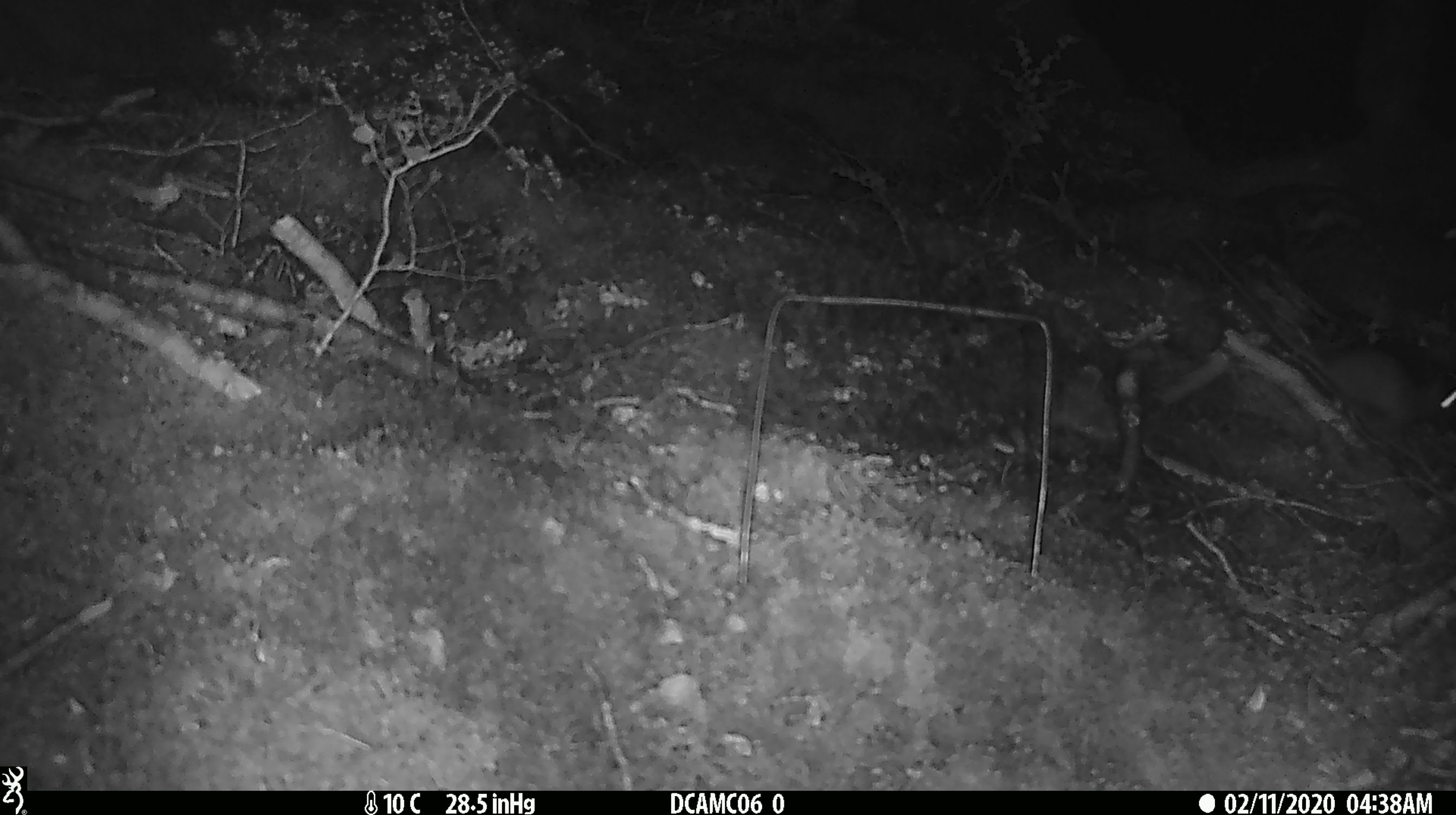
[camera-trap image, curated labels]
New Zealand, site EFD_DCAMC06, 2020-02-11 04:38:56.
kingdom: Animalia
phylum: Chordata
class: Mammalia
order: Rodentia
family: Muridae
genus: Mus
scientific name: Mus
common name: mouse